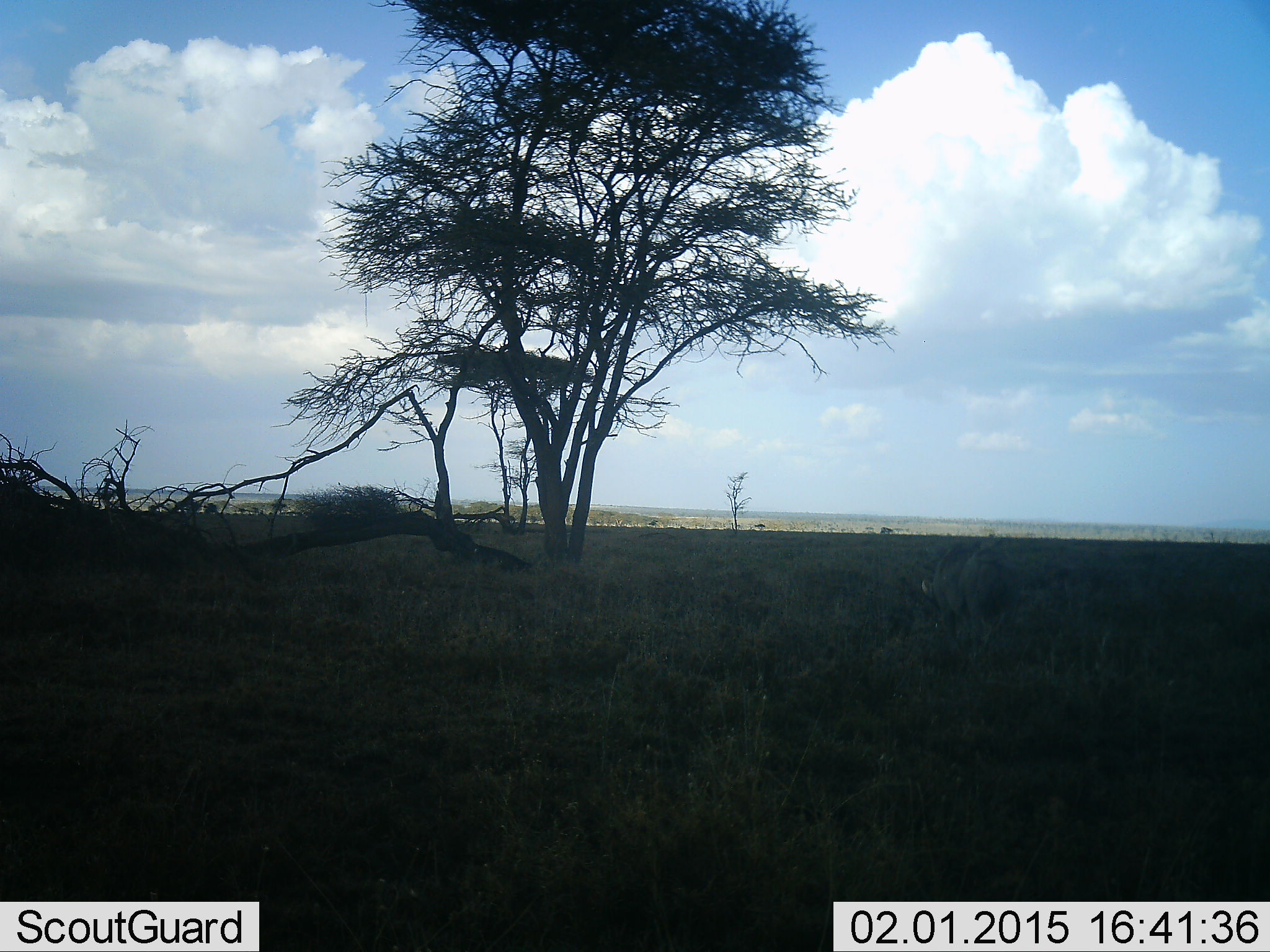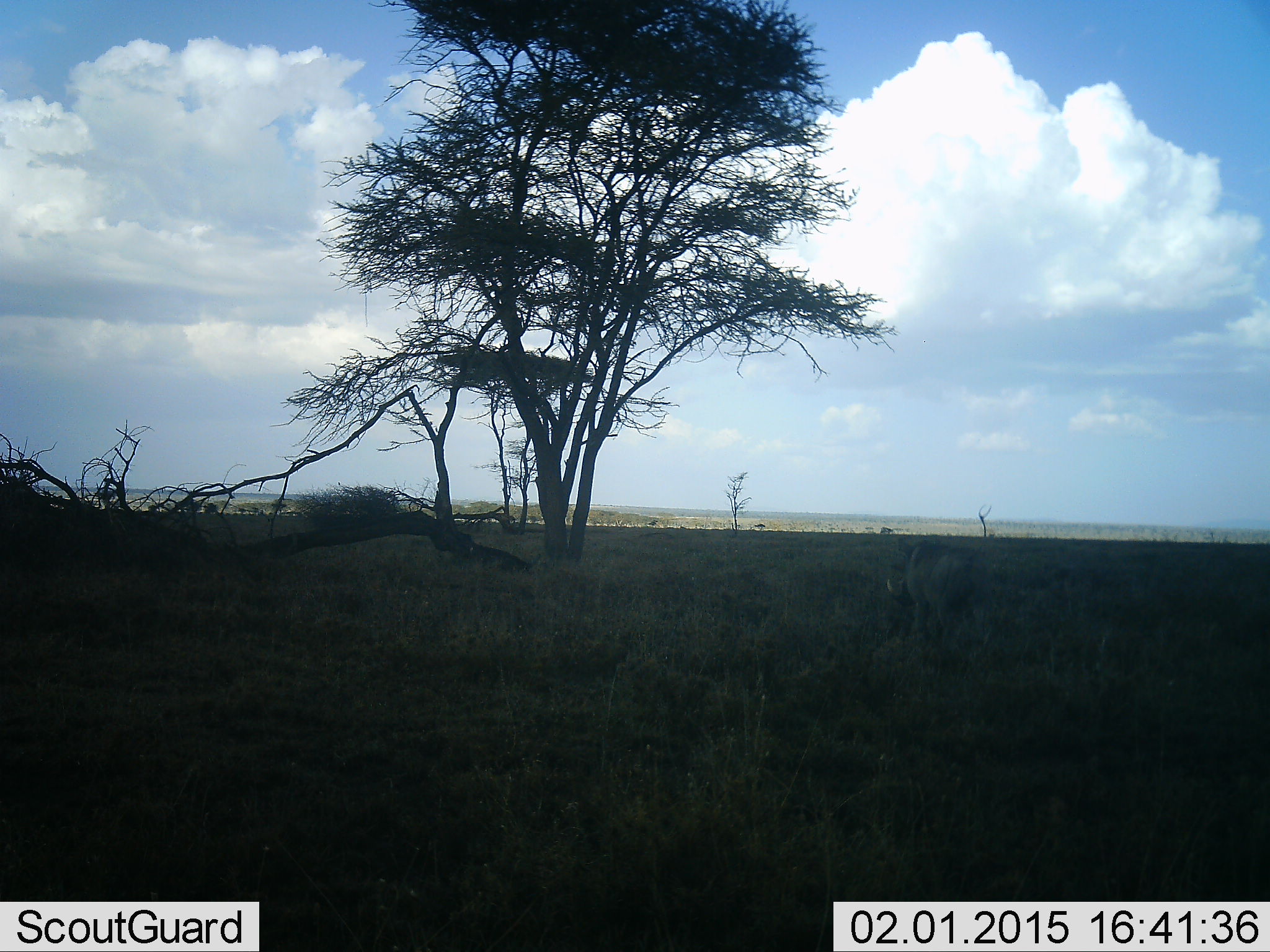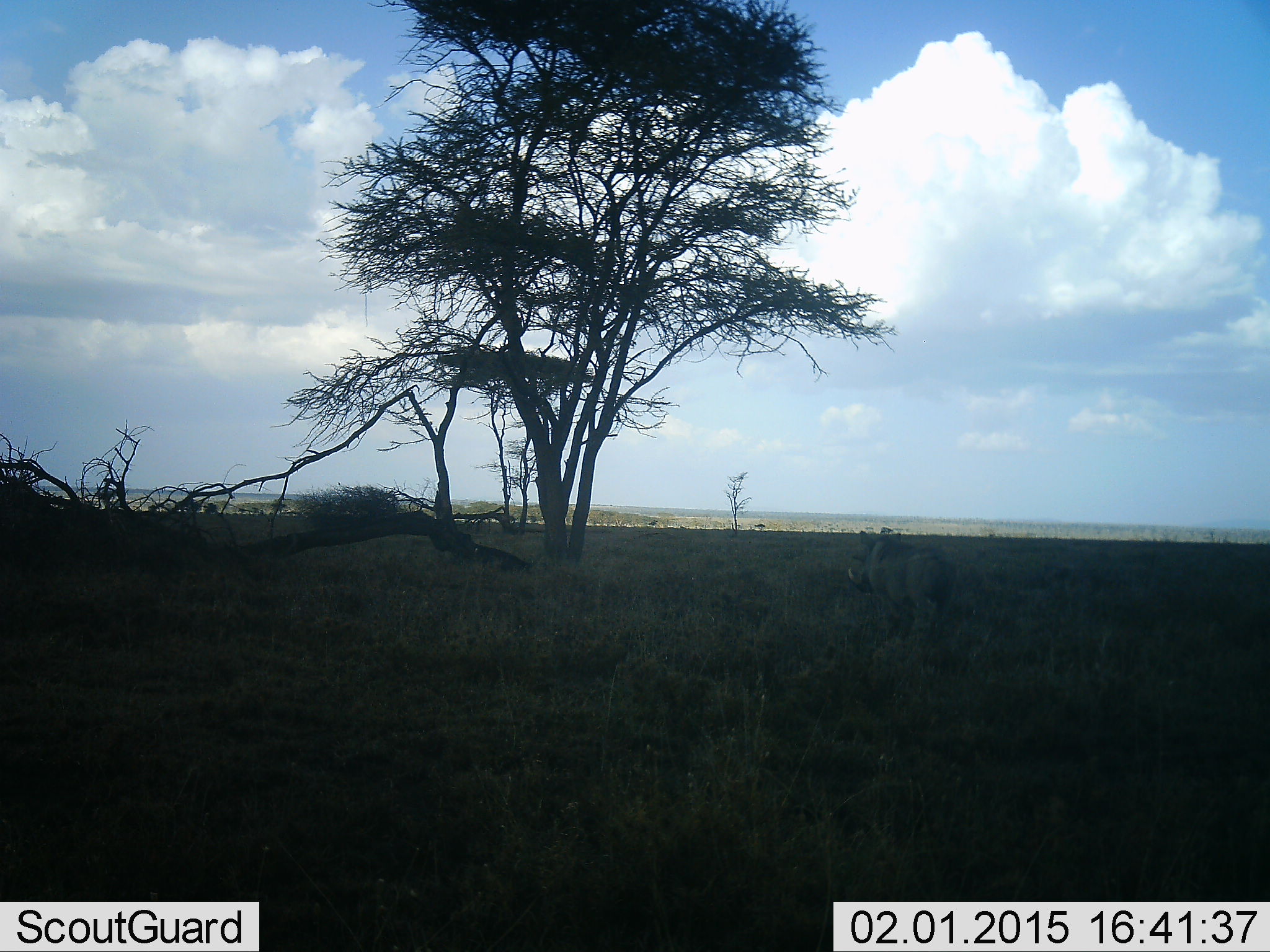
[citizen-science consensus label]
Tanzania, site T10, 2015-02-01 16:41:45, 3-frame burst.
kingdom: Animalia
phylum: Chordata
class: Mammalia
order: Artiodactyla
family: Suidae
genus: Phacochoerus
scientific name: Phacochoerus africanus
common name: warthog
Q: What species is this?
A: Warthog (Phacochoerus africanus).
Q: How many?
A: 1.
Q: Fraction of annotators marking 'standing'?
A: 0%.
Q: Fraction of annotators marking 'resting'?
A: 0%.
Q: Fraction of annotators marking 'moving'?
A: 100%.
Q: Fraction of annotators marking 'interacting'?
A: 0%.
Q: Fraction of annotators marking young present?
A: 0%.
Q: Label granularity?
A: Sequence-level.